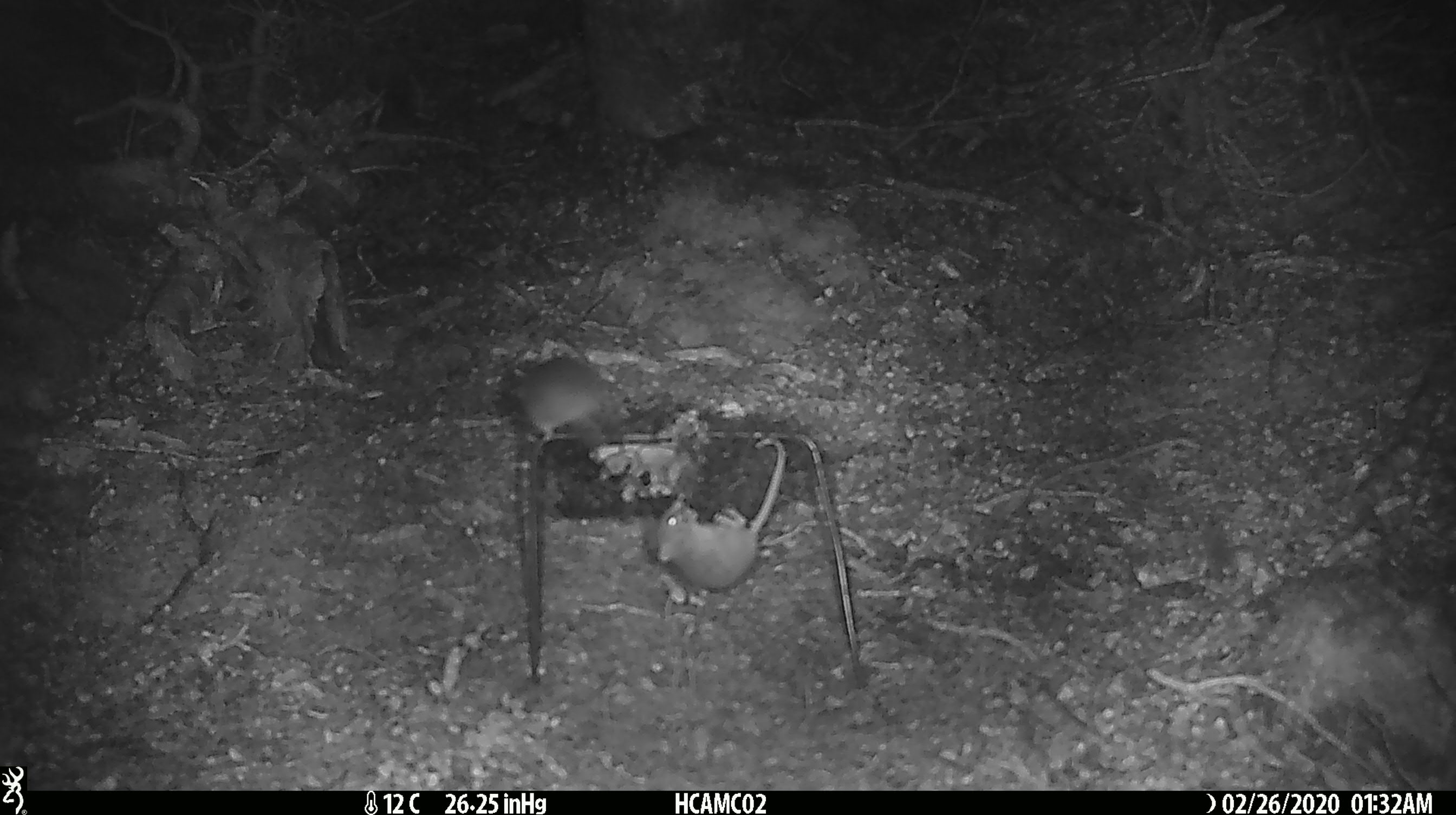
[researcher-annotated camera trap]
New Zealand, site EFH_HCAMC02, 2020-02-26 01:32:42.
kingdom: Animalia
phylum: Chordata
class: Mammalia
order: Rodentia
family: Muridae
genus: Mus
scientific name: Mus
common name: mouse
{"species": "mouse (Mus)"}